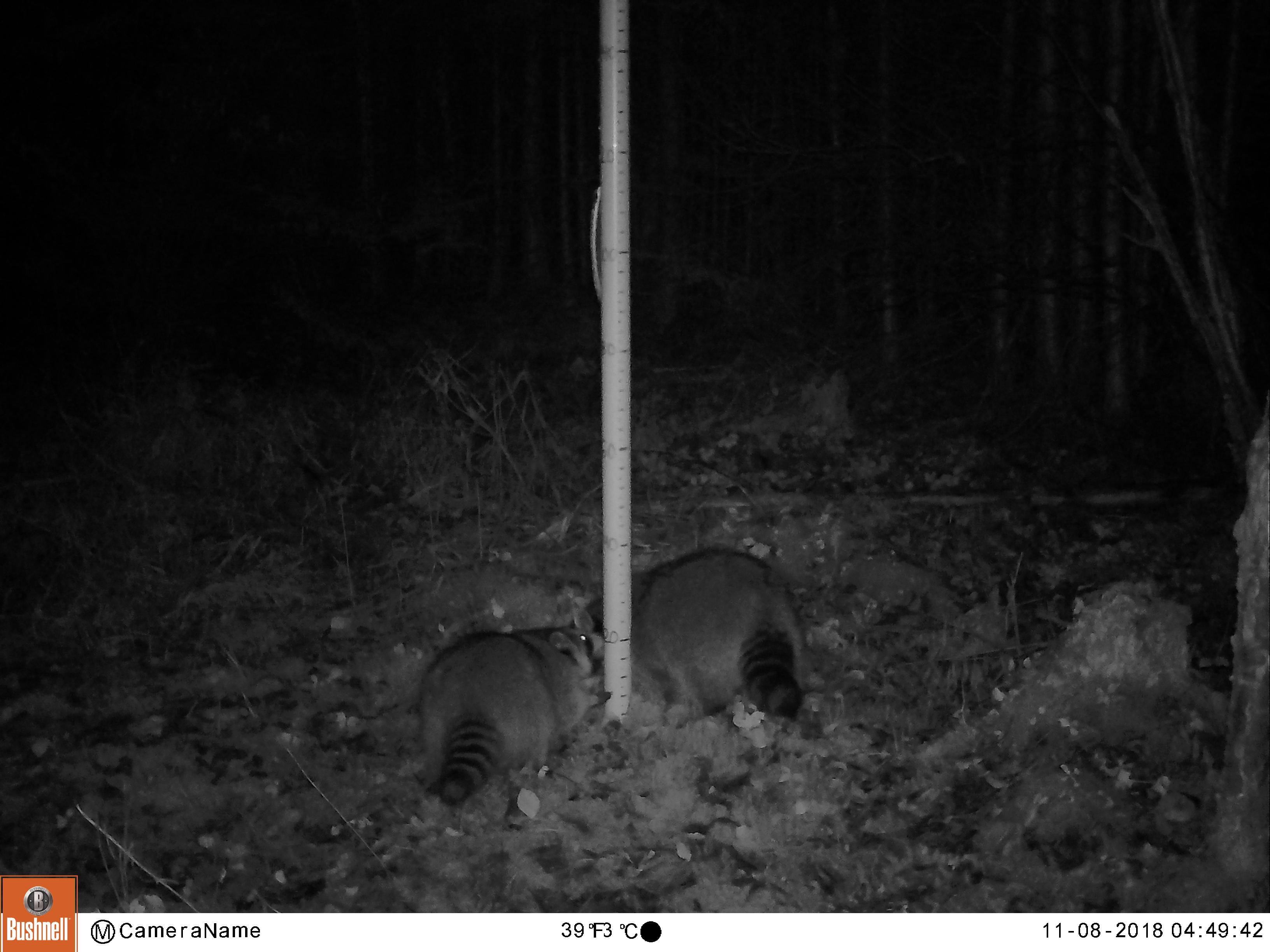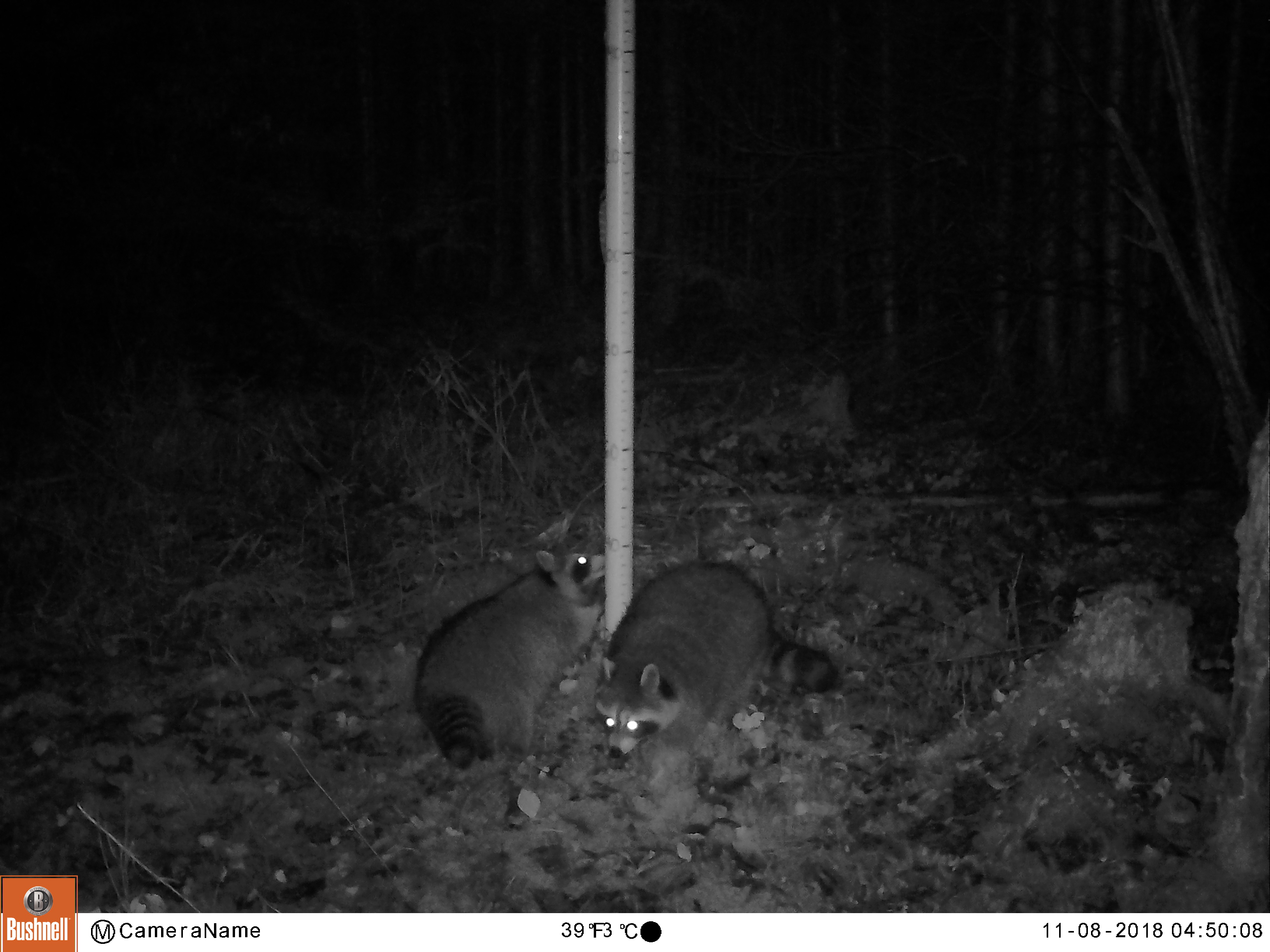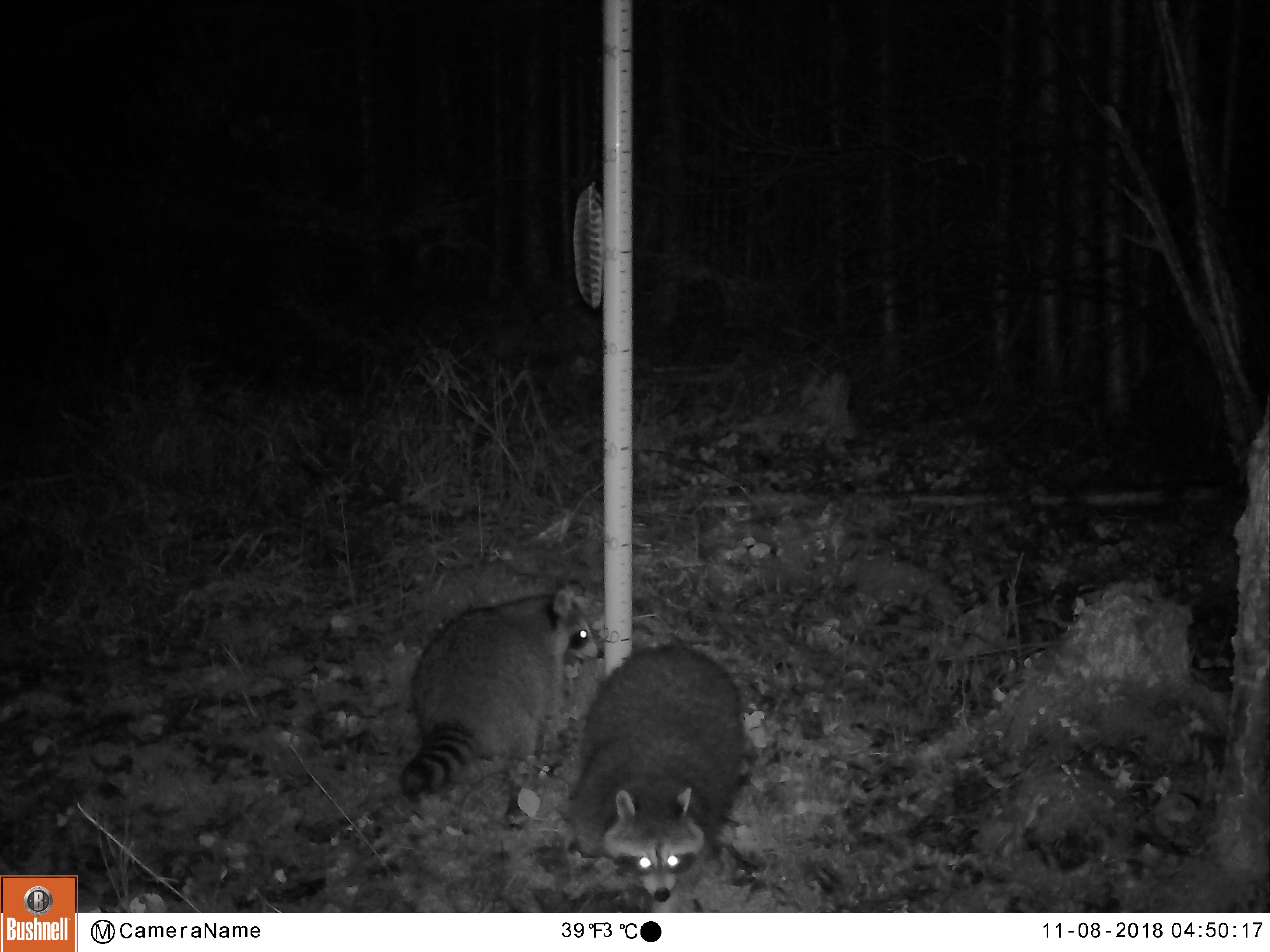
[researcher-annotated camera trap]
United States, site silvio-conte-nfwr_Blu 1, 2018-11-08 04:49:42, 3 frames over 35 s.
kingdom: Animalia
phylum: Chordata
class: Mammalia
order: Carnivora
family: Procyonidae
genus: Procyon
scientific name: Procyon lotor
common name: raccoon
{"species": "raccoon (Procyon lotor)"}